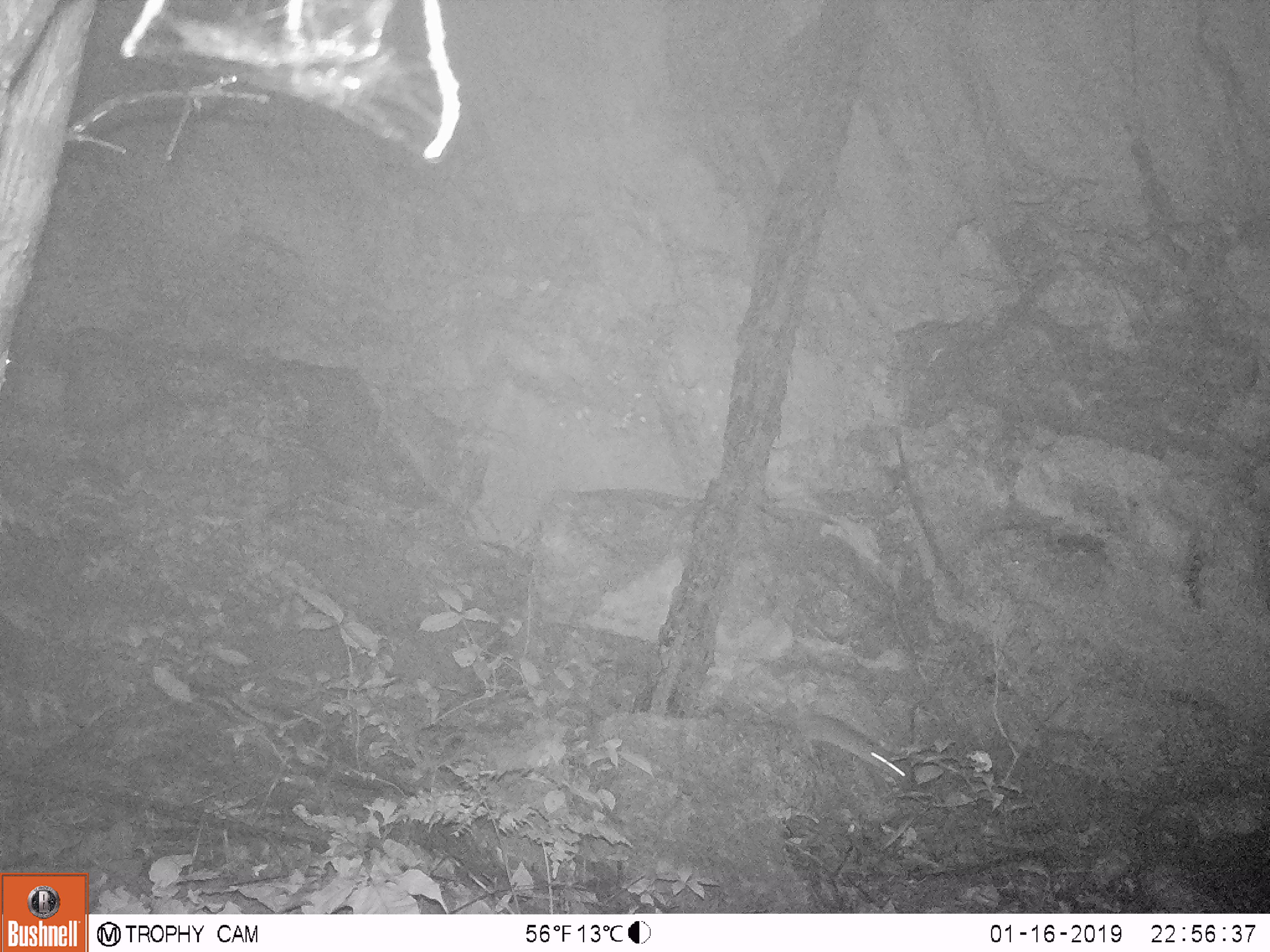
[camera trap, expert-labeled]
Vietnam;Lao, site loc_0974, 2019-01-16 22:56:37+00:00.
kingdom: Animalia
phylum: Chordata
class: Mammalia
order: Rodentia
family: Muridae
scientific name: Muridae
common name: old-world mice and rats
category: unidentified murid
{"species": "unidentified murid (old-world mice and rats) (Muridae)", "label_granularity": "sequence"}